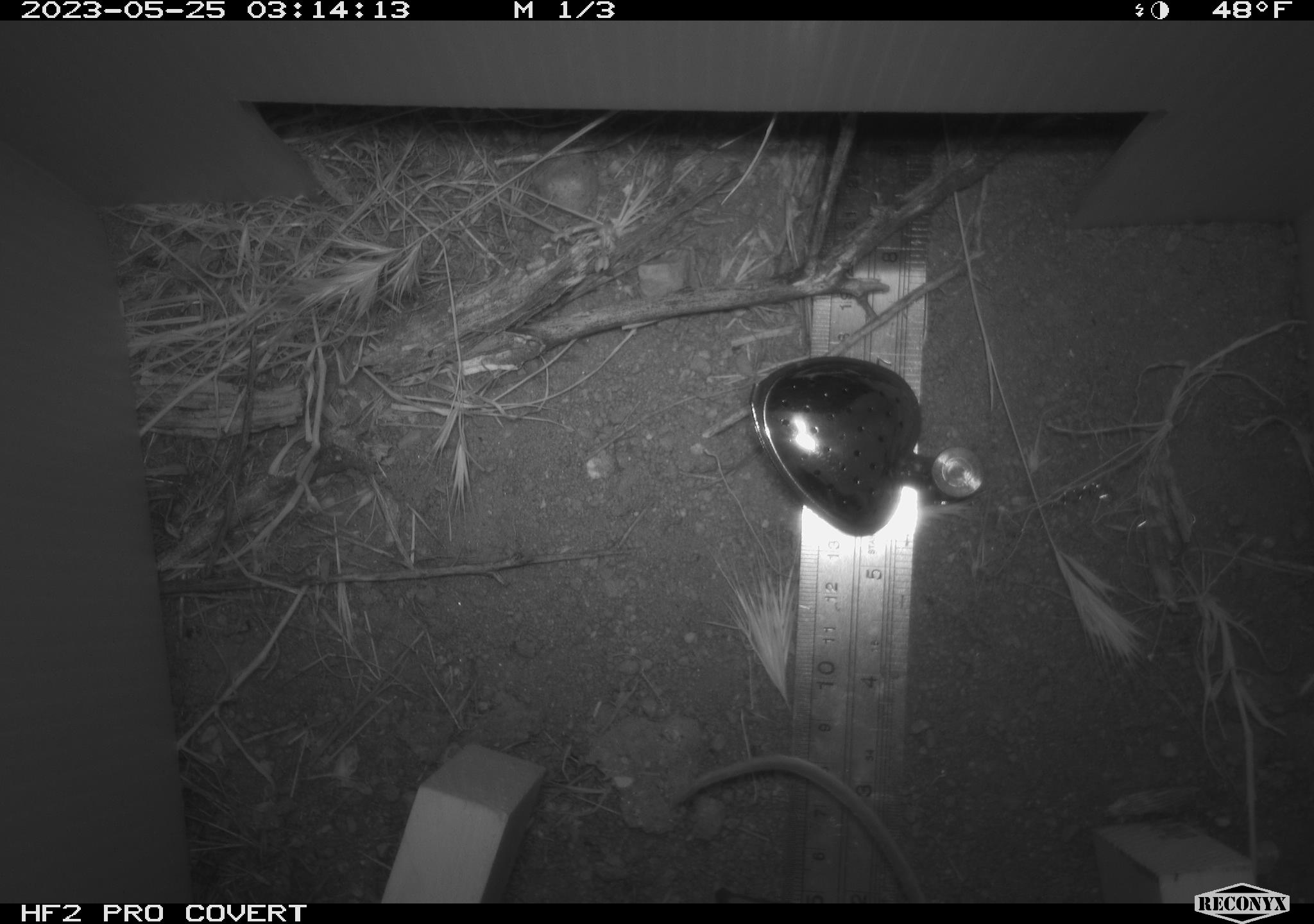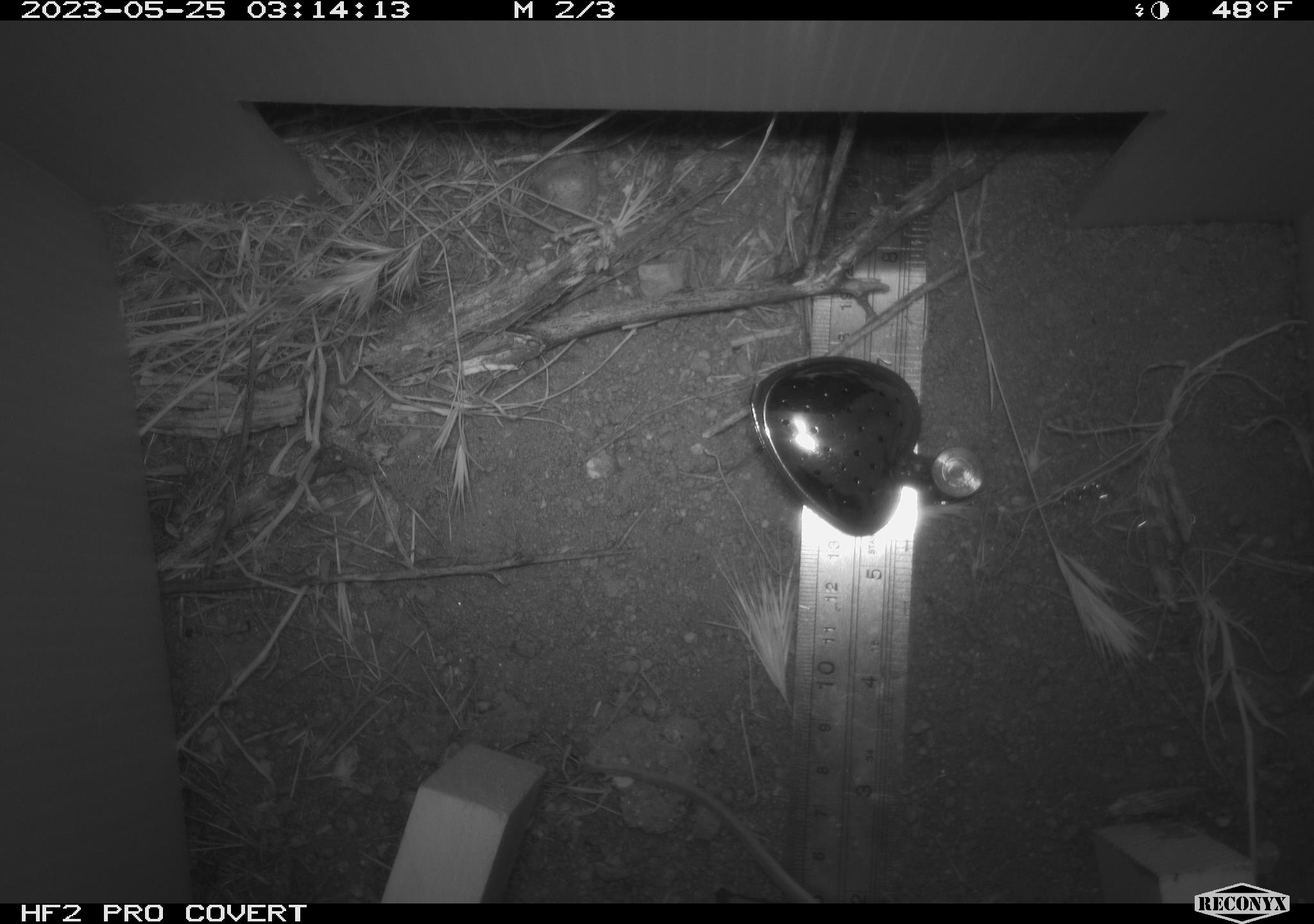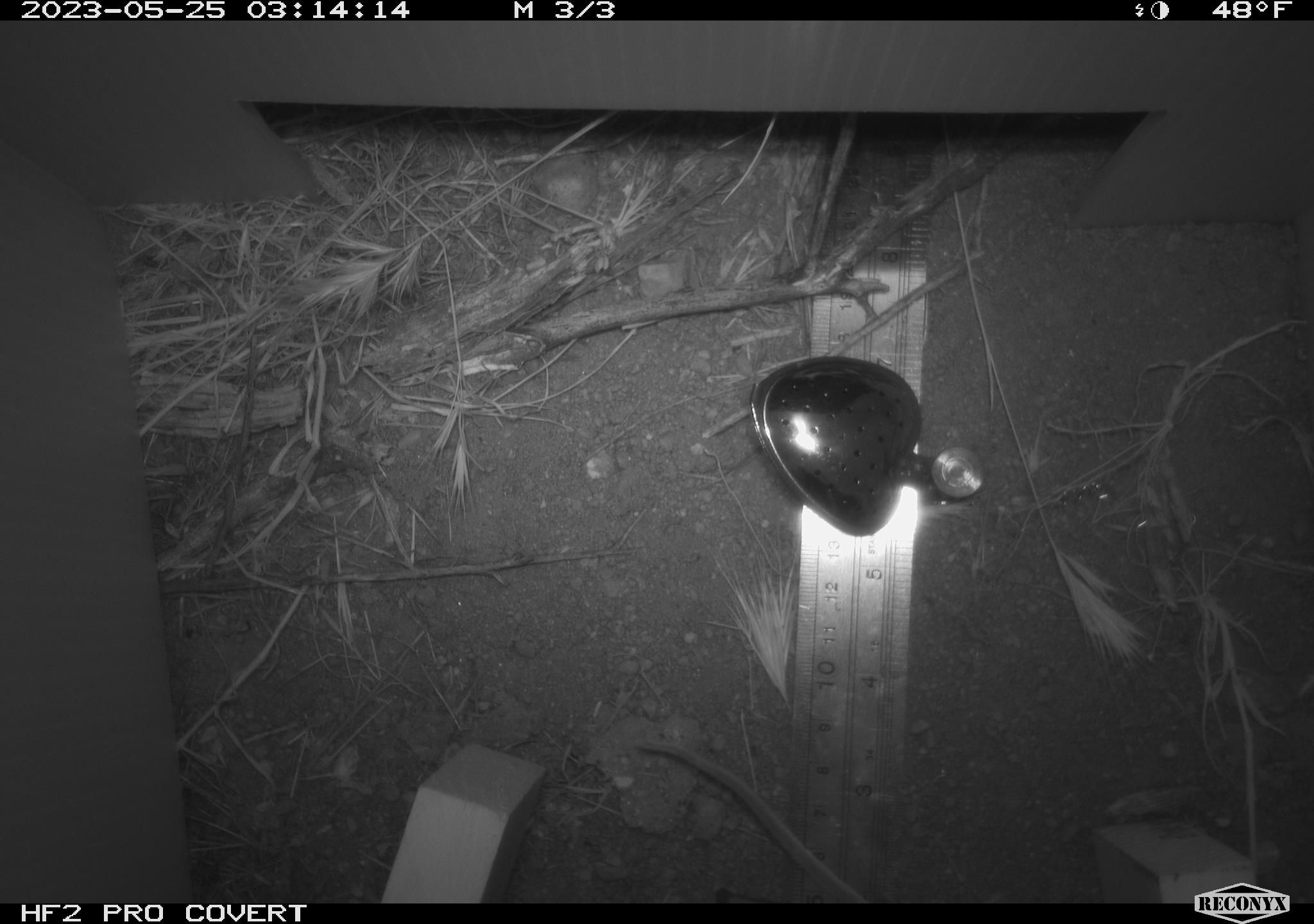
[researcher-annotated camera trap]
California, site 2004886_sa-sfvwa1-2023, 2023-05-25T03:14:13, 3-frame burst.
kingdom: Animalia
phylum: Chordata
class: Mammalia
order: Rodentia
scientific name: Rodentia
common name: mouse species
Mouse species (Rodentia).